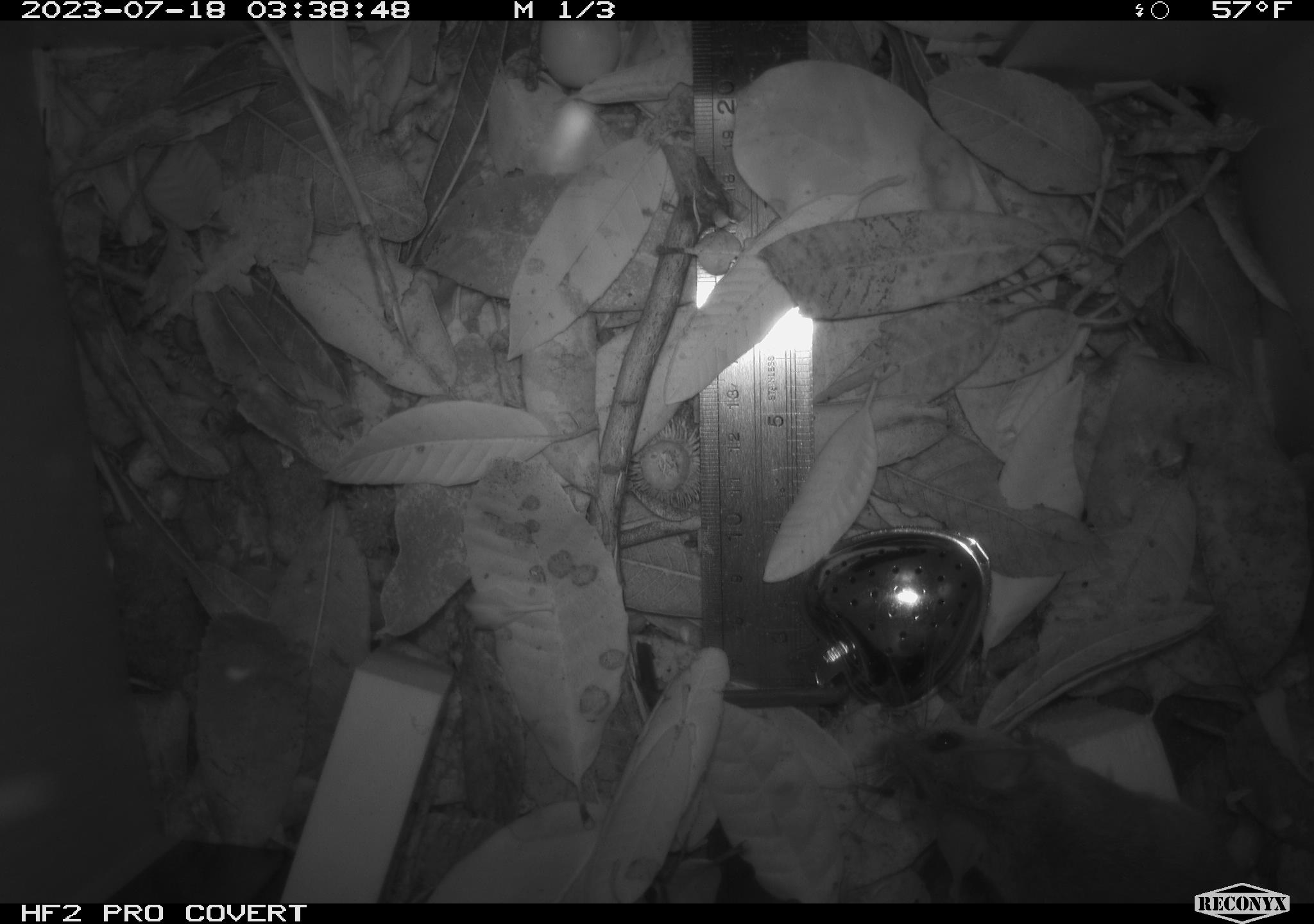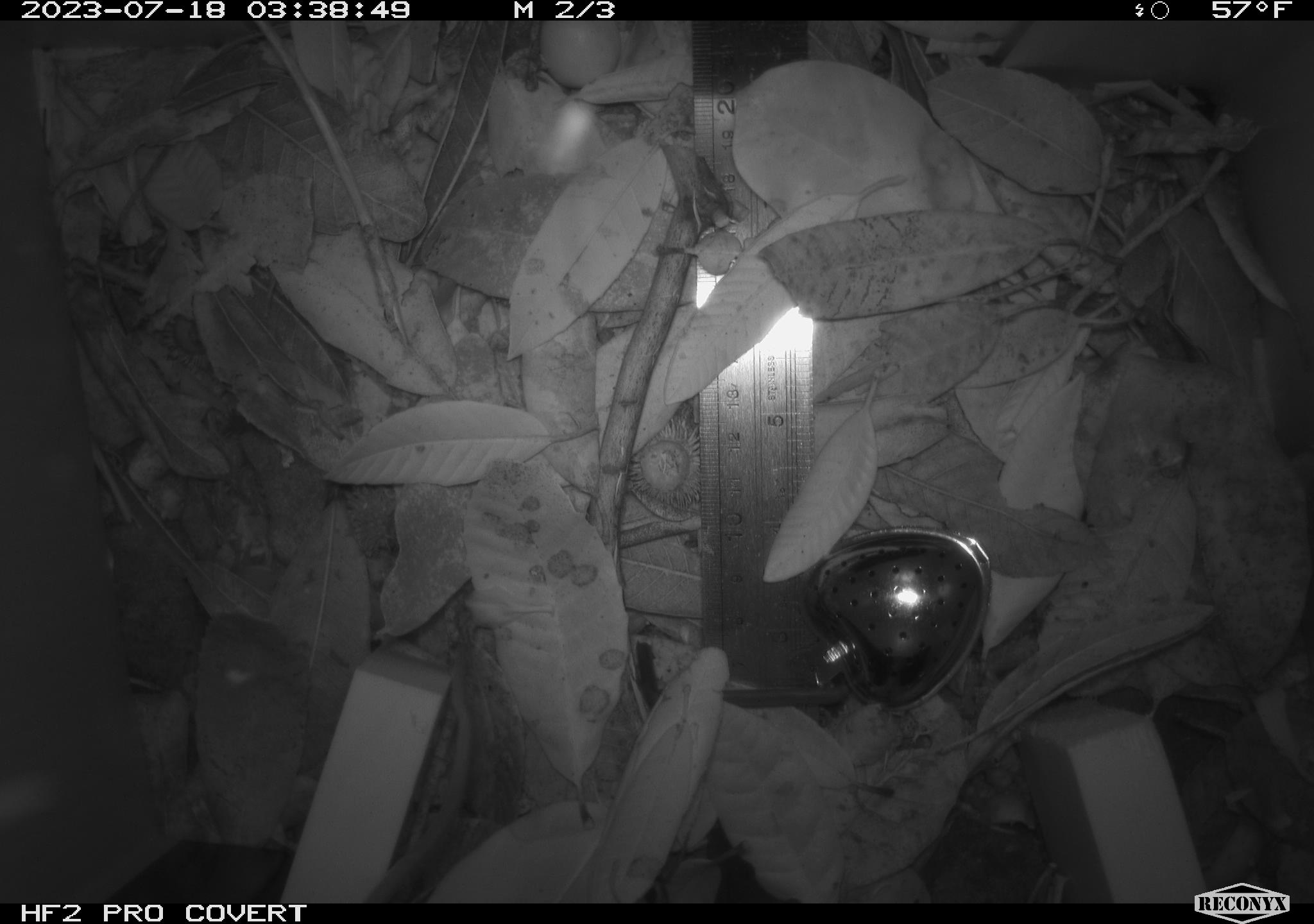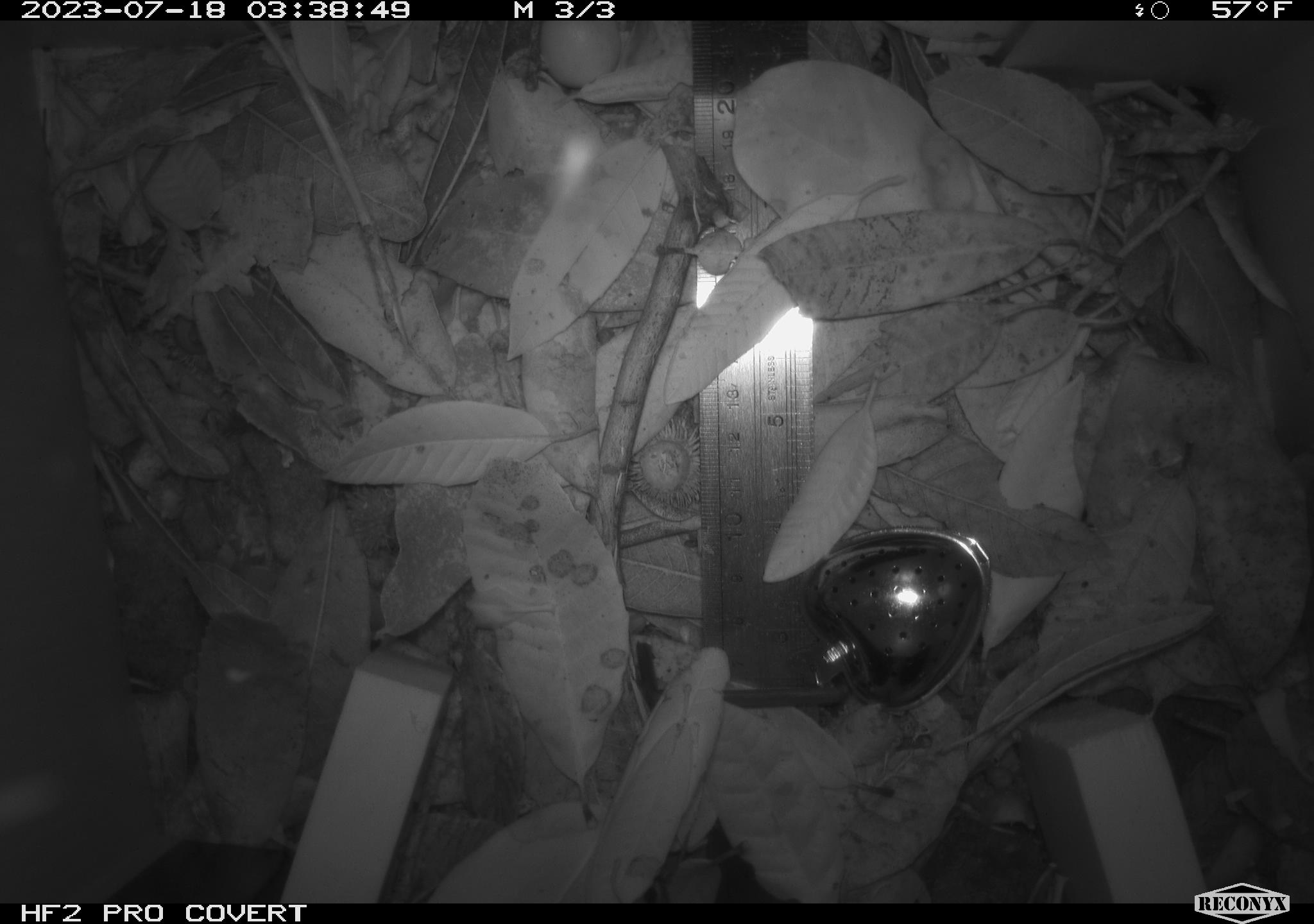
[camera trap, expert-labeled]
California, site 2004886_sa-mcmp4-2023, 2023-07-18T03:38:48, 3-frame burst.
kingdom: Animalia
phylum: Chordata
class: Mammalia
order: Rodentia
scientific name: Rodentia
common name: mouse species